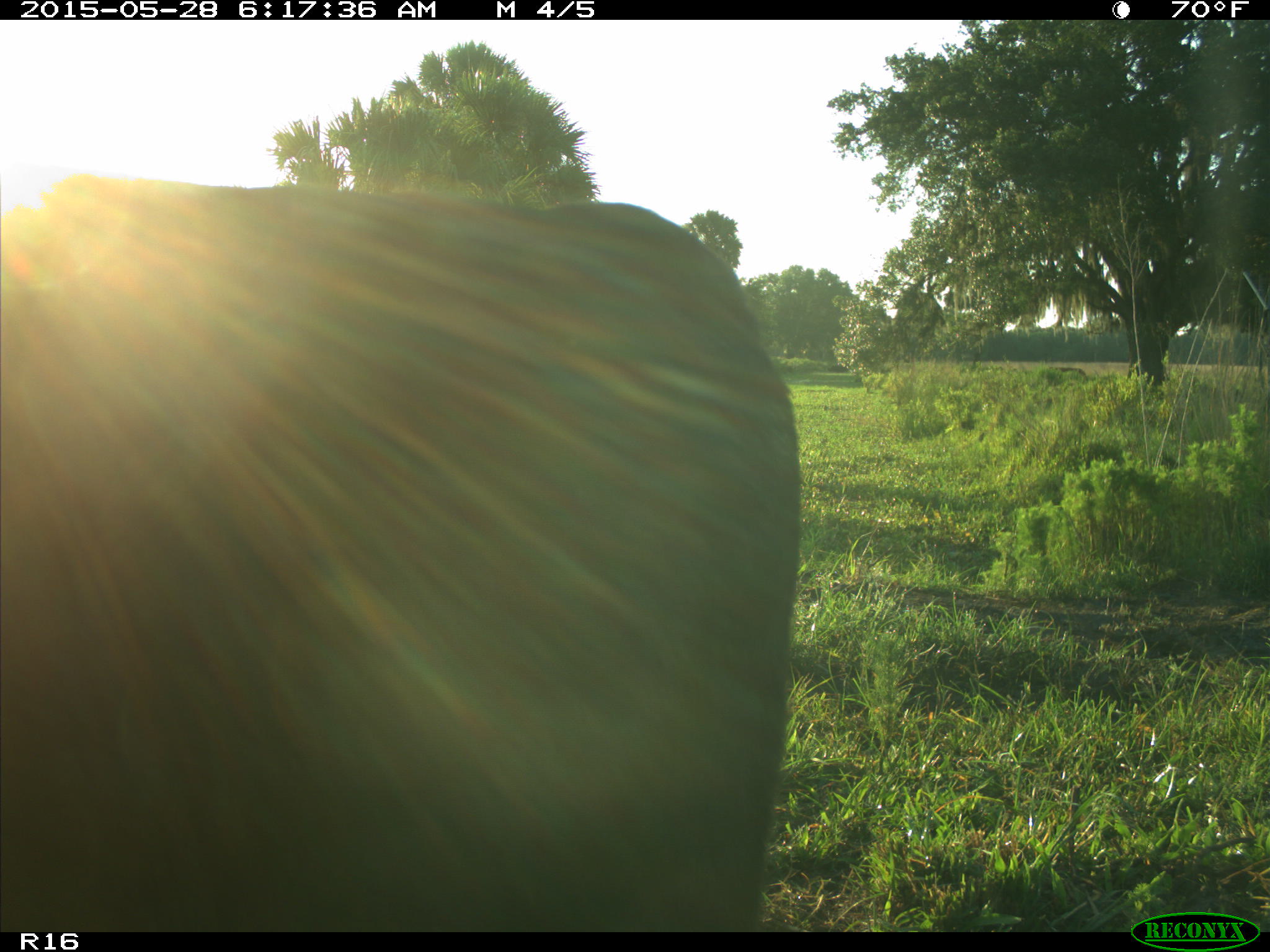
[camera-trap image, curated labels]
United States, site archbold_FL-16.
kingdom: Animalia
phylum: Chordata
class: Mammalia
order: Artiodactyla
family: Bovidae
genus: Bos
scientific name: Bos taurus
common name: domestic cow